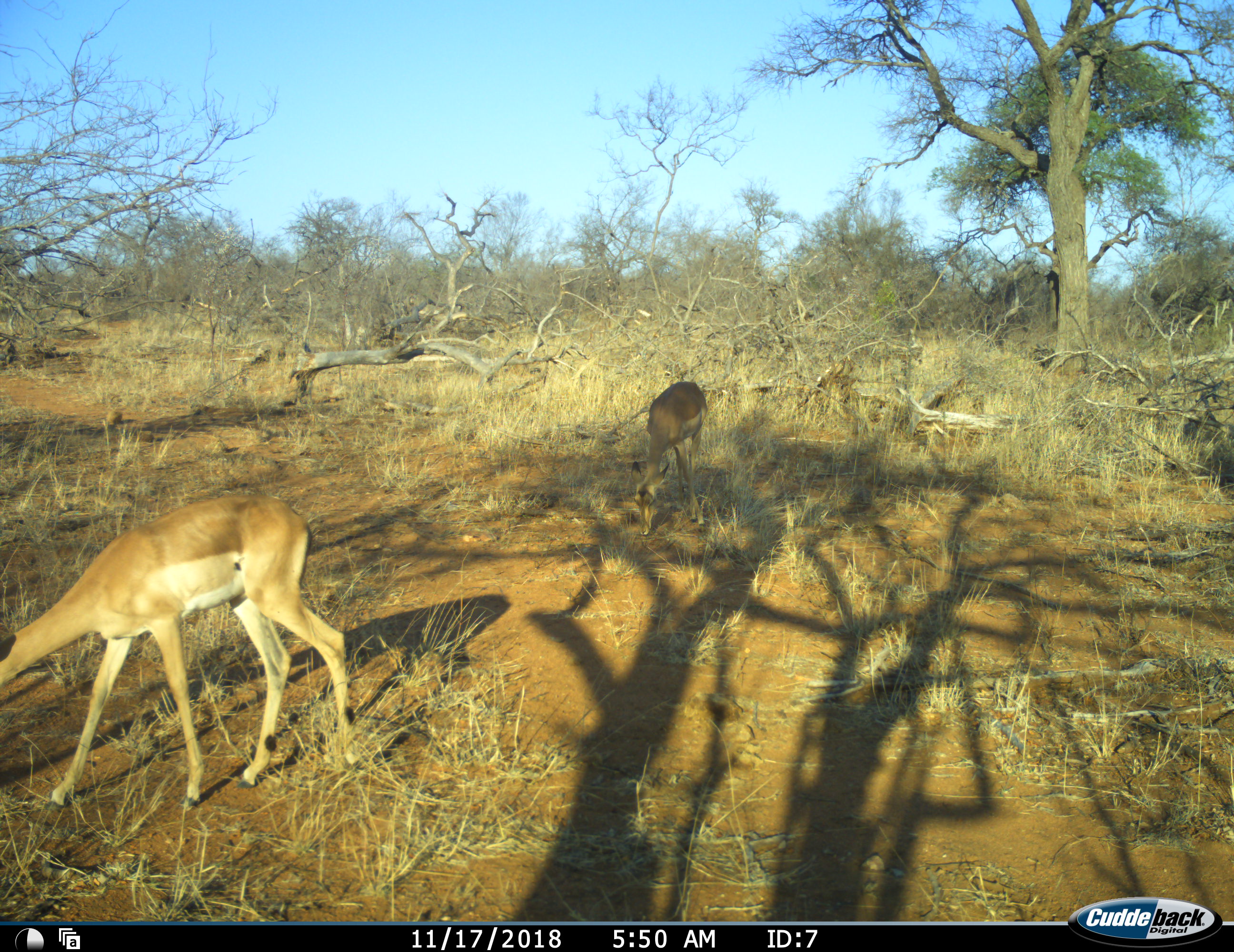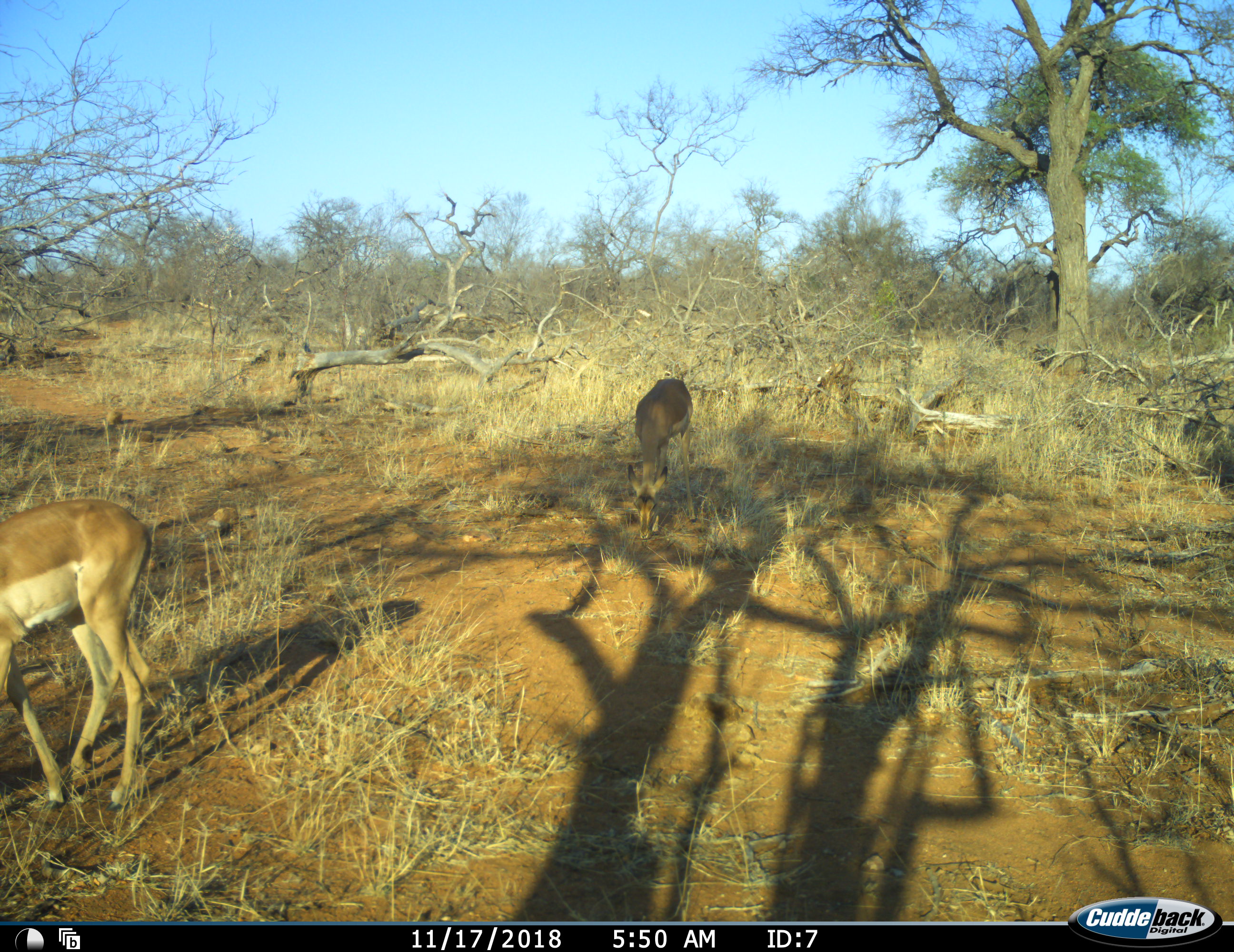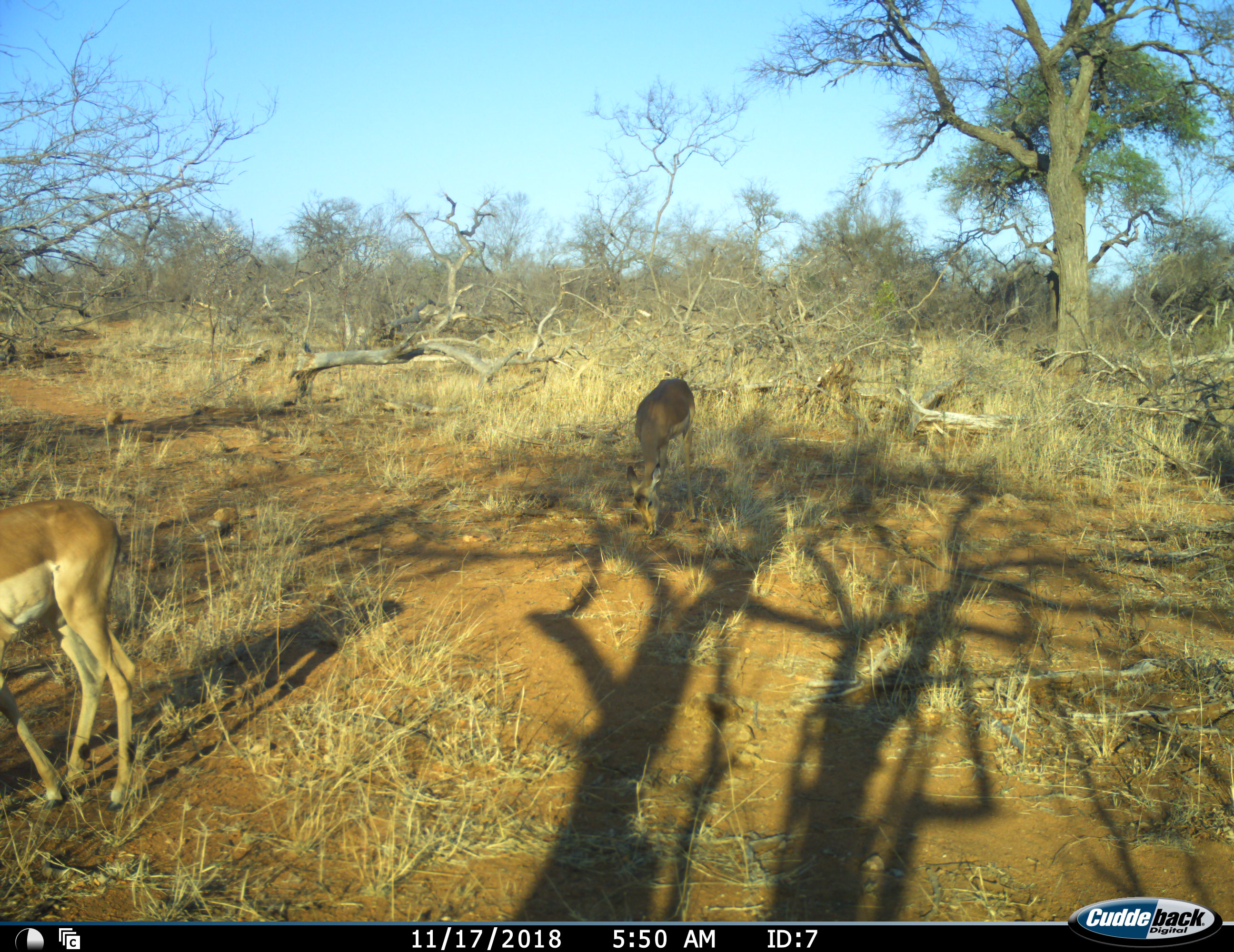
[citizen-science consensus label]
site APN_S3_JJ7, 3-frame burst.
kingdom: Animalia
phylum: Chordata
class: Mammalia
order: Artiodactyla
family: Bovidae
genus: Aepyceros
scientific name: Aepyceros melampus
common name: impala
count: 2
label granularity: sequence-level